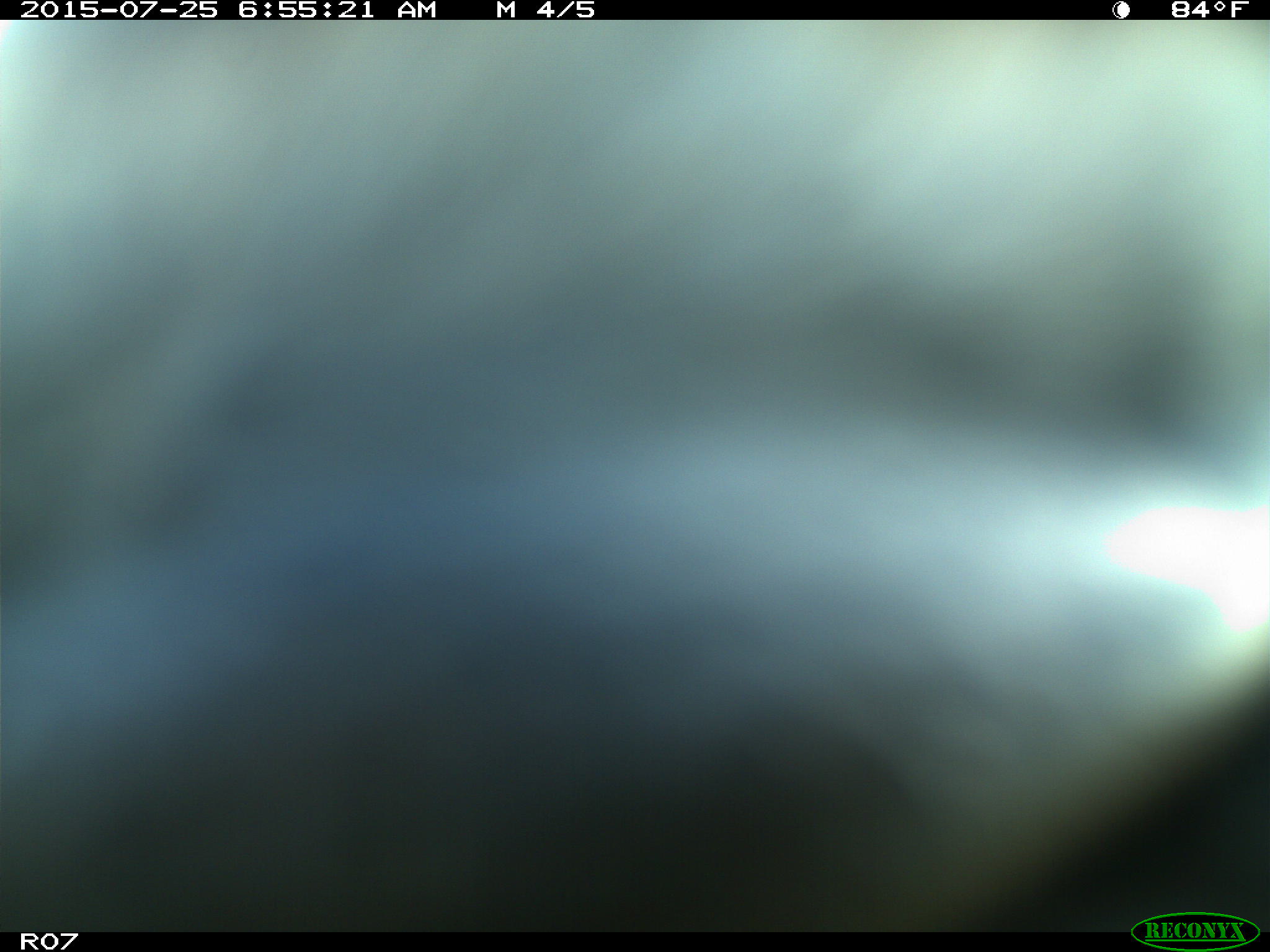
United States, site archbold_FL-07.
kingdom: Animalia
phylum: Chordata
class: Mammalia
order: Artiodactyla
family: Bovidae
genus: Bos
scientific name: Bos taurus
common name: domestic cow